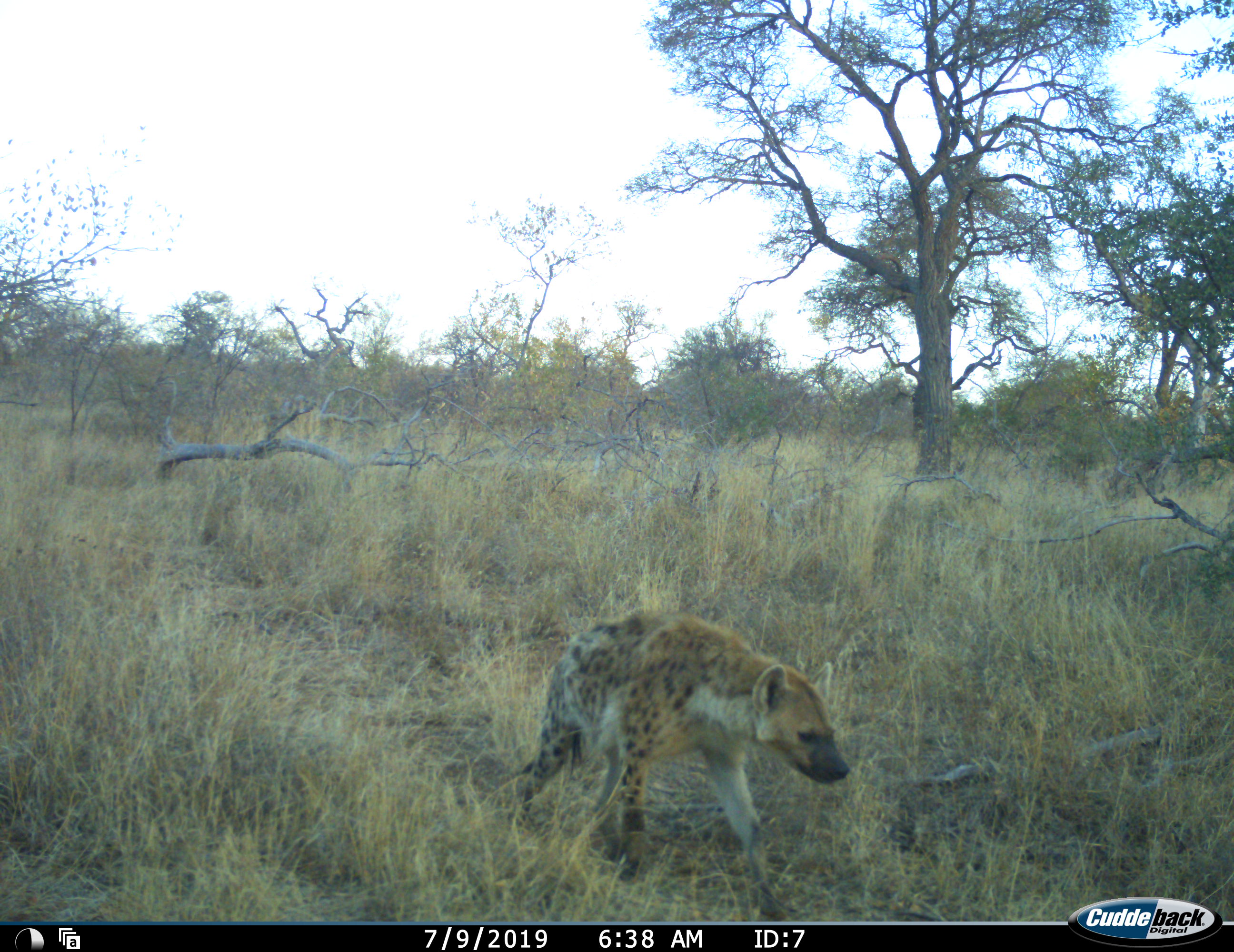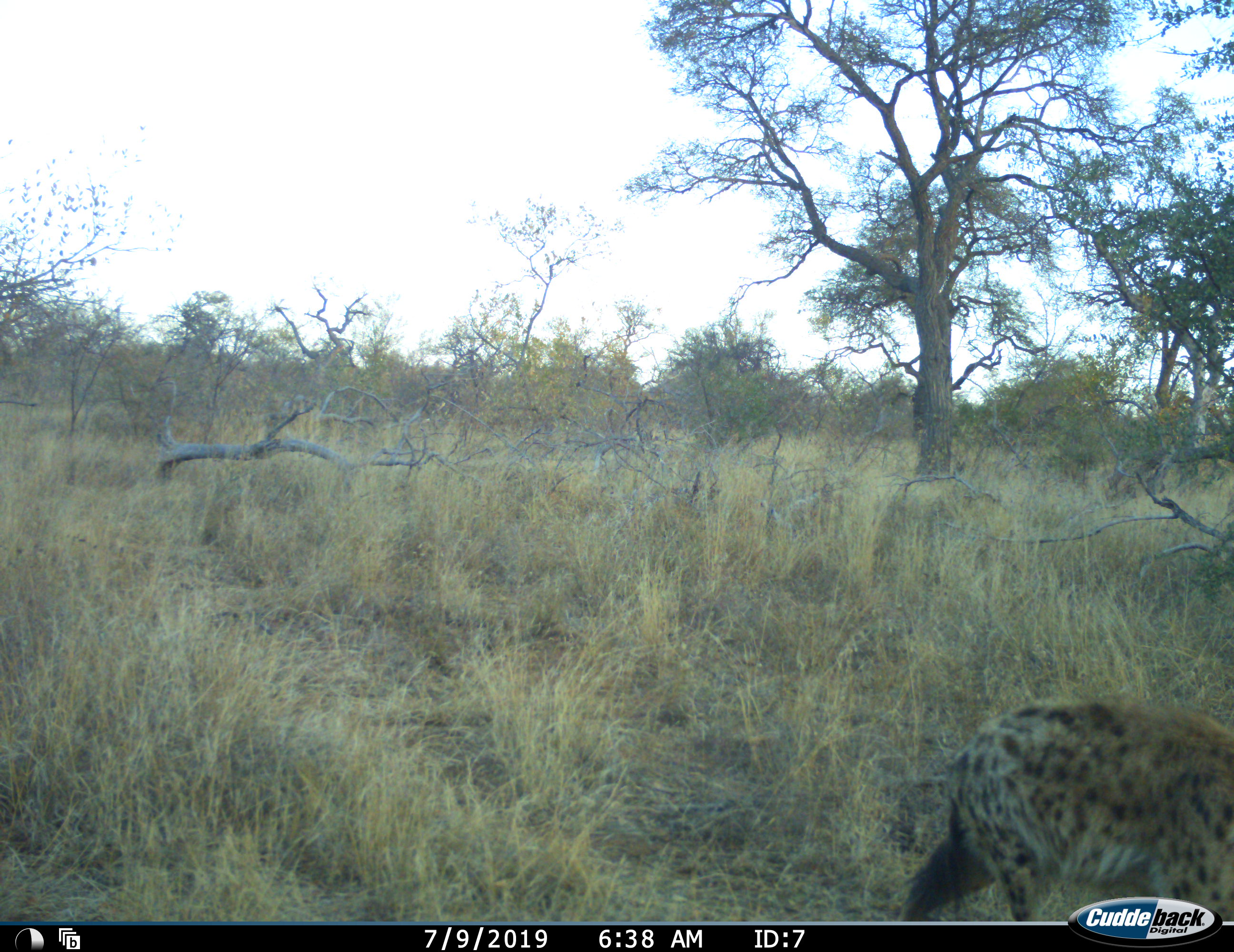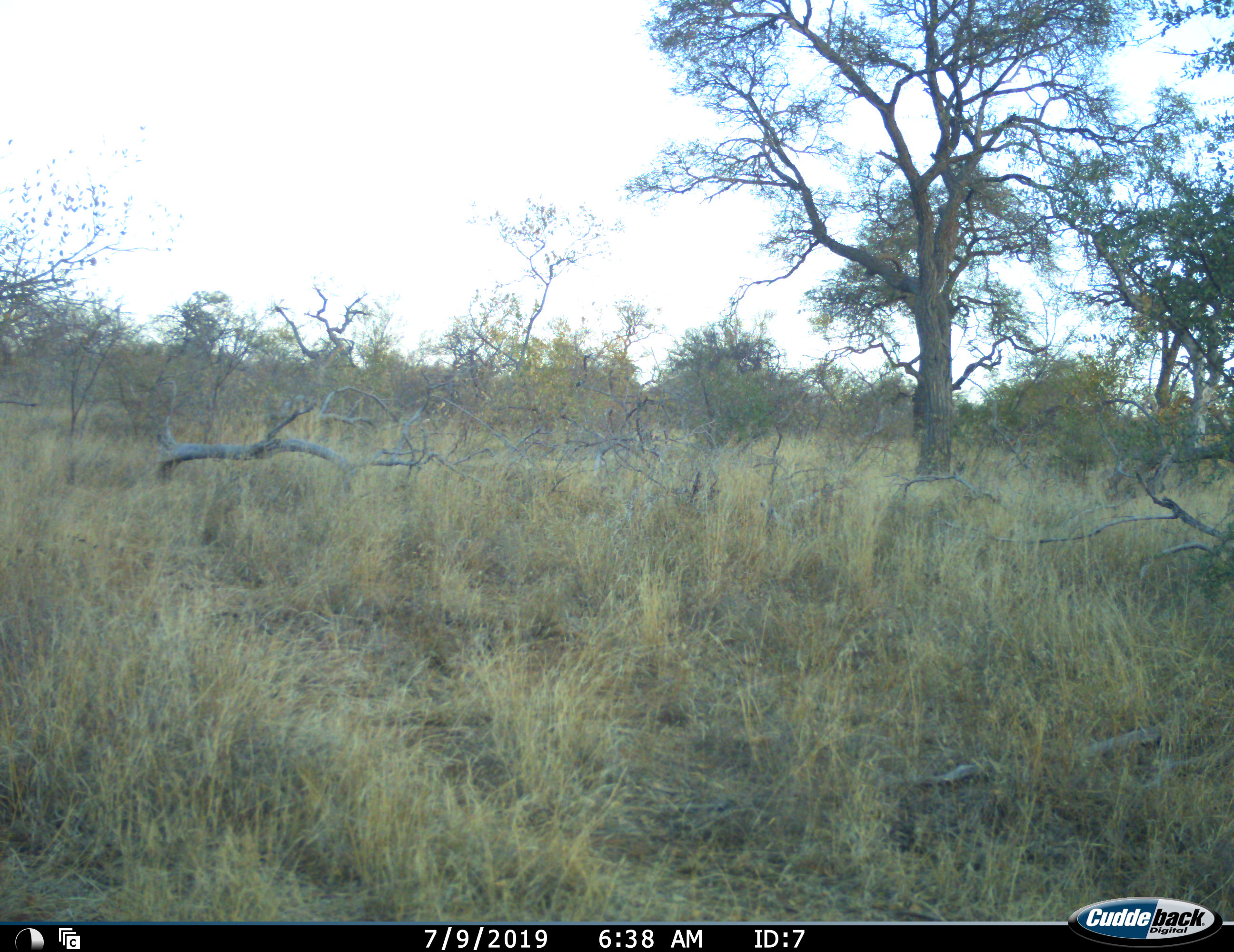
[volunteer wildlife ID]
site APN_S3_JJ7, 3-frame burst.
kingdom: Animalia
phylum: Chordata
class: Mammalia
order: Carnivora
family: Hyaenidae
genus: Crocuta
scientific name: Crocuta crocuta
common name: spotted hyena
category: hyenaspotted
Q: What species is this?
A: Hyenaspotted (spotted hyena) (Crocuta crocuta).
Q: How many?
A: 1.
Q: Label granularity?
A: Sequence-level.